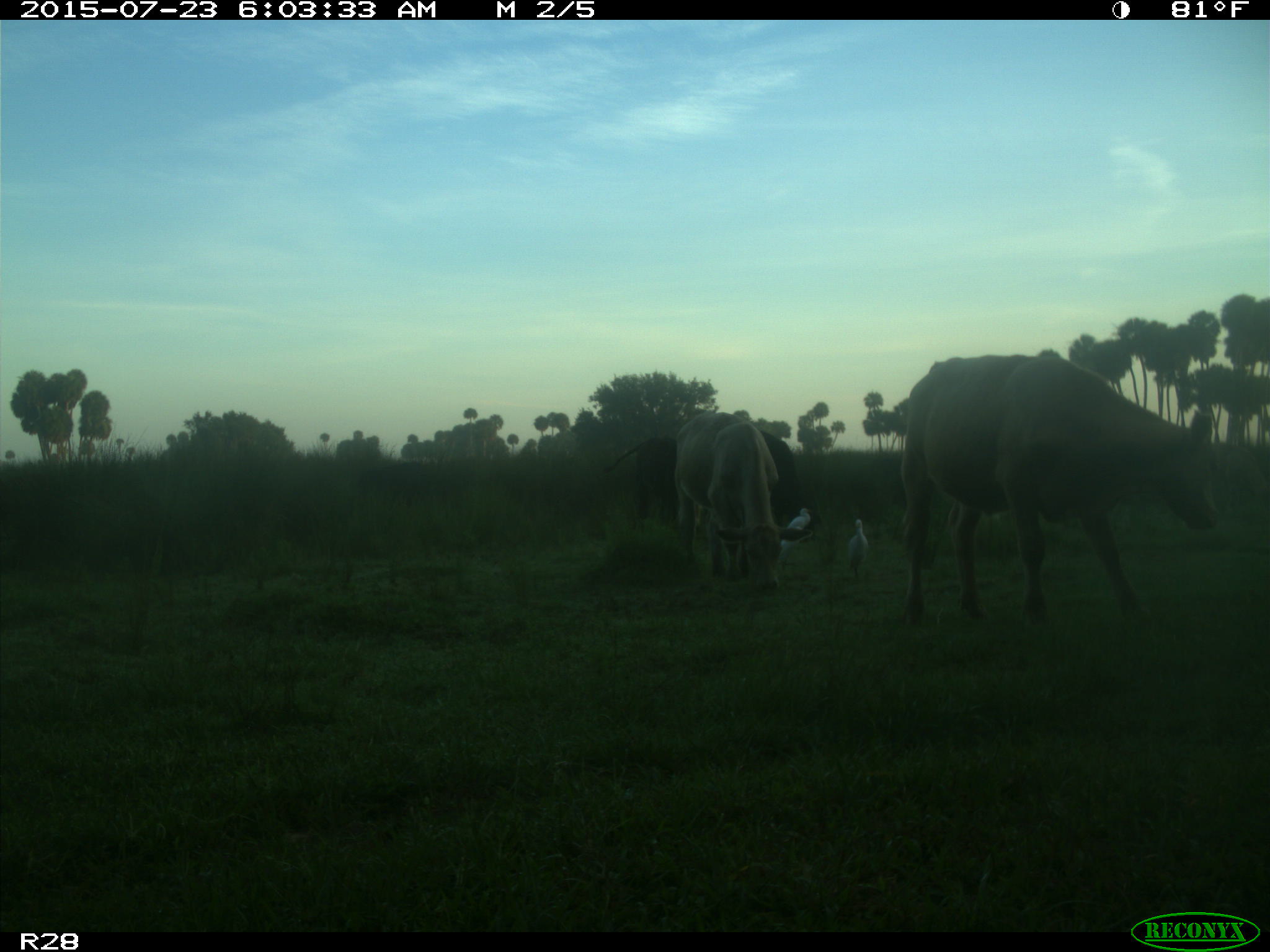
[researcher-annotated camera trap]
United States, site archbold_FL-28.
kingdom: Animalia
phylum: Chordata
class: Mammalia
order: Artiodactyla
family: Bovidae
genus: Bos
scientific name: Bos taurus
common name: domestic cow